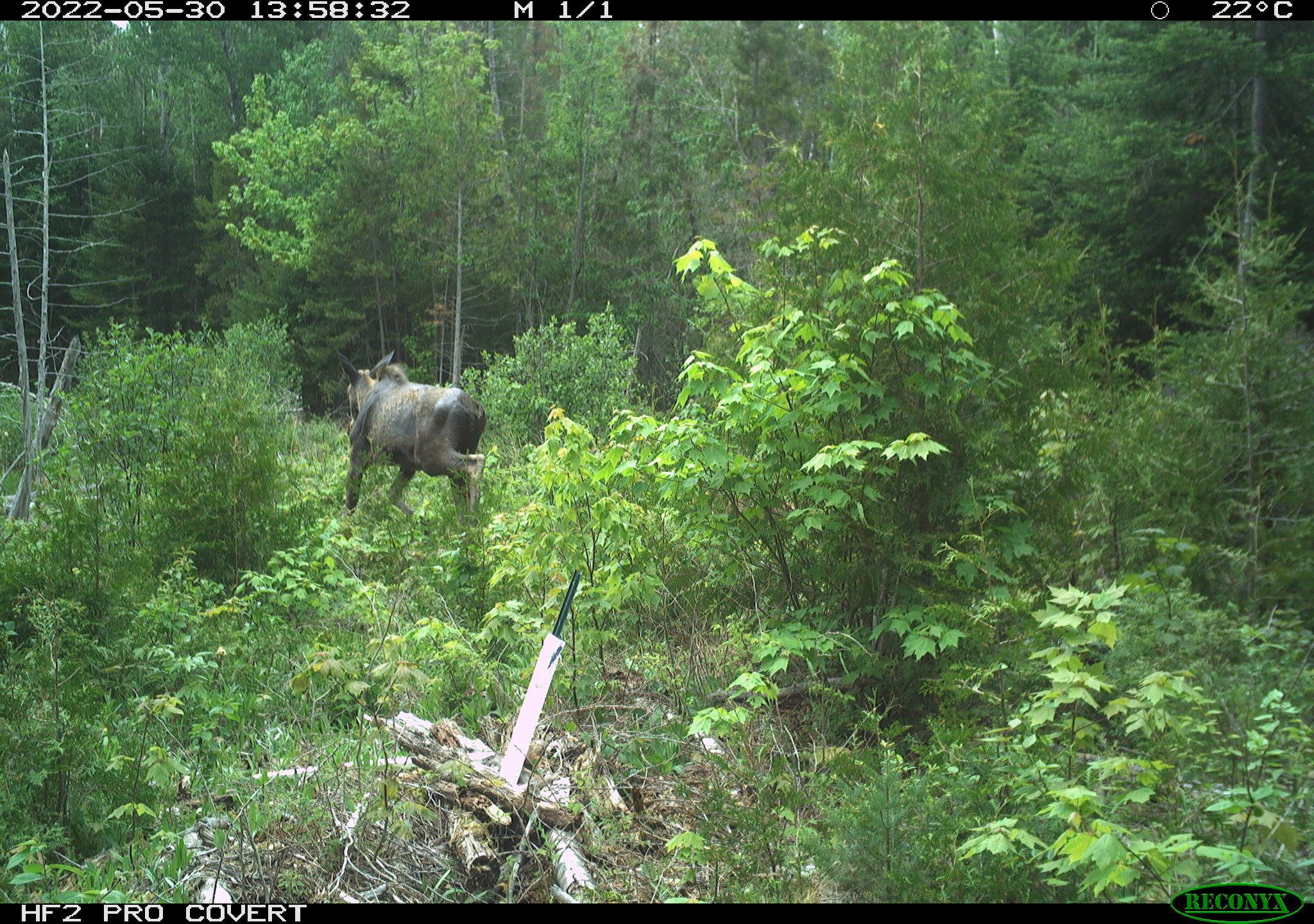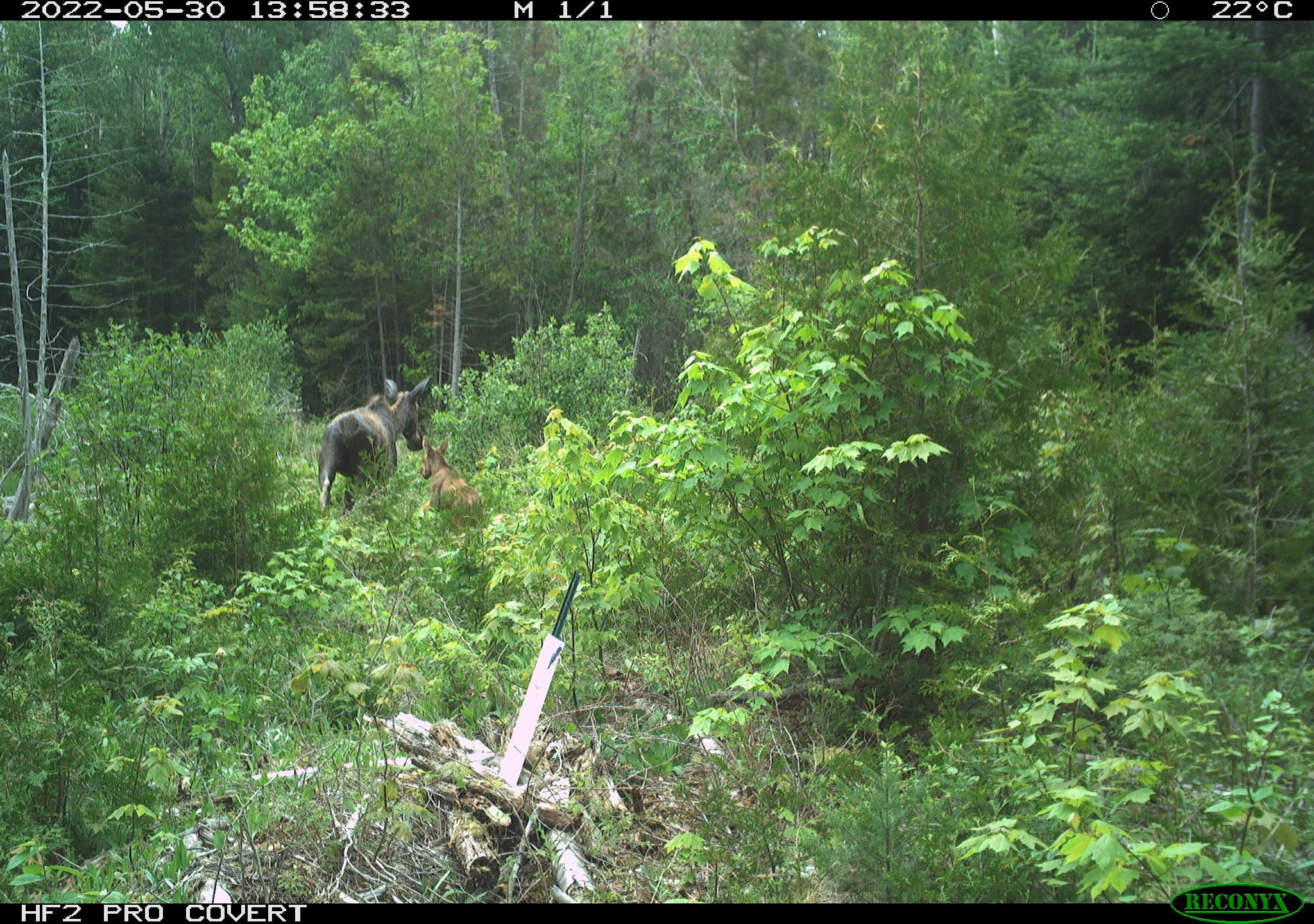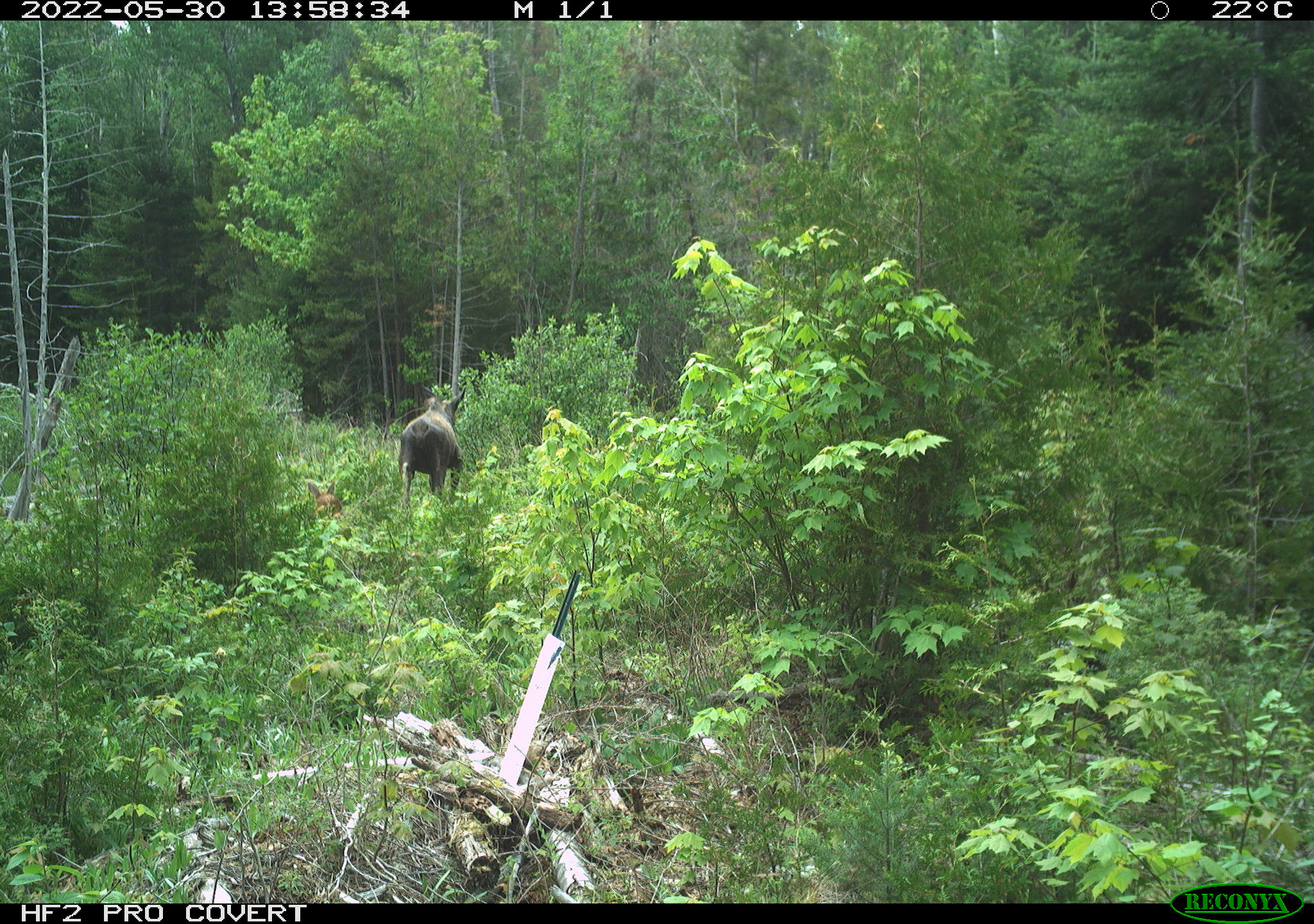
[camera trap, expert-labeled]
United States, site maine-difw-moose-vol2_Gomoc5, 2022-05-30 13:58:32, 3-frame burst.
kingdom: Animalia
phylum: Chordata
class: Mammalia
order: Artiodactyla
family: Cervidae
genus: Alces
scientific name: Alces alces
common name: moose